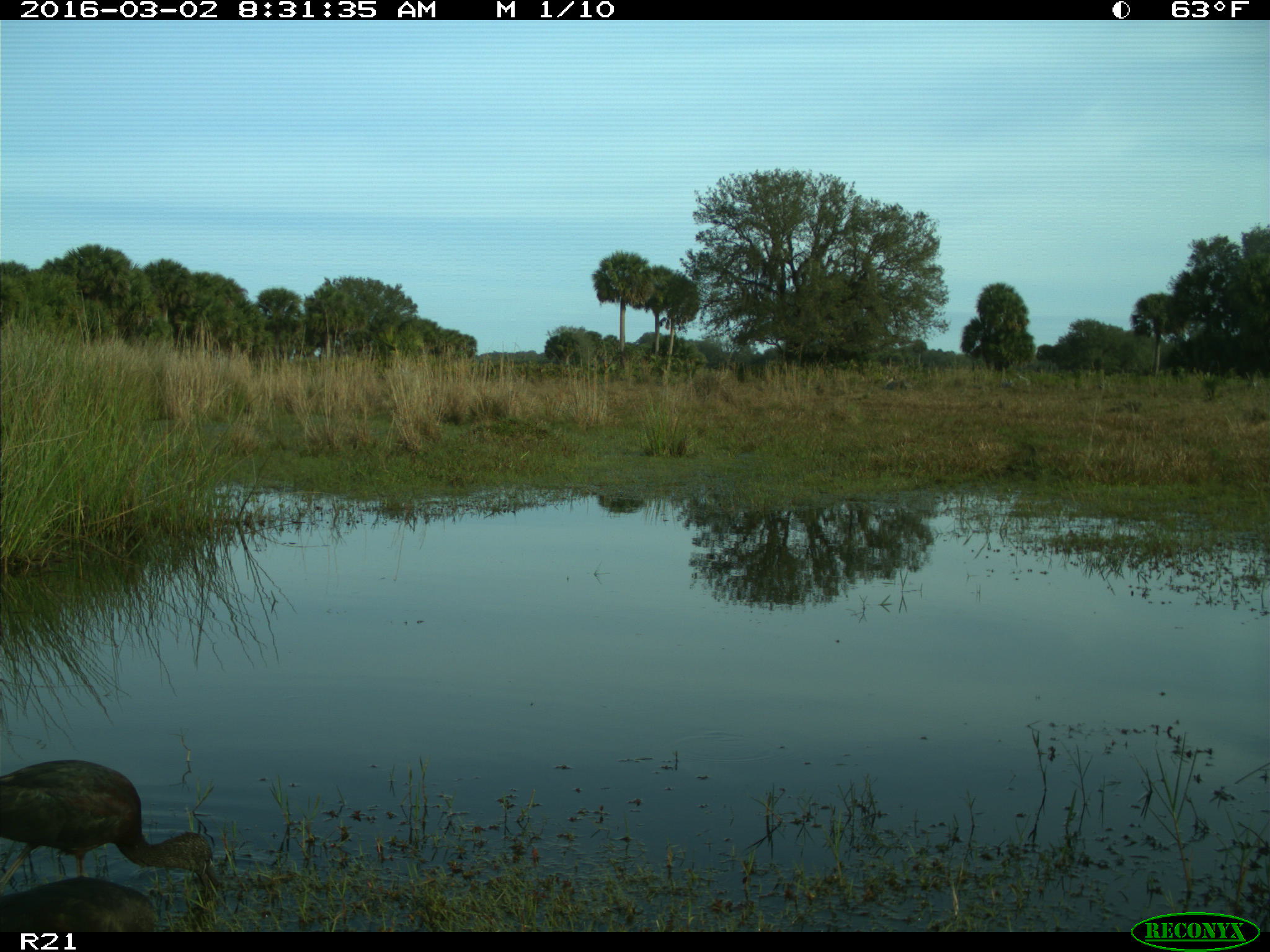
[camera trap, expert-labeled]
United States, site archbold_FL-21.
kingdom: Animalia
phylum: Chordata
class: Aves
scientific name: Aves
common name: birds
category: unidentified bird